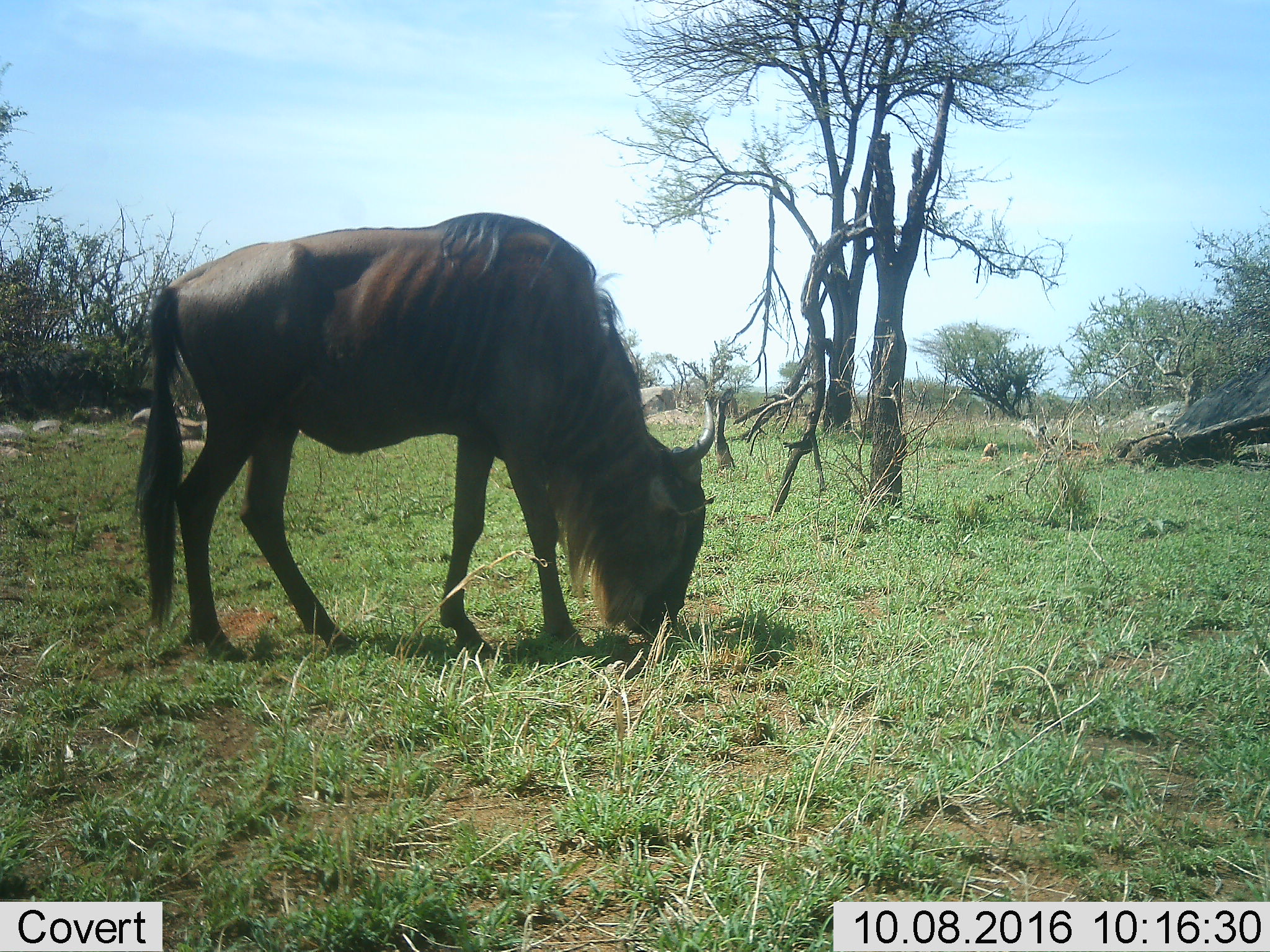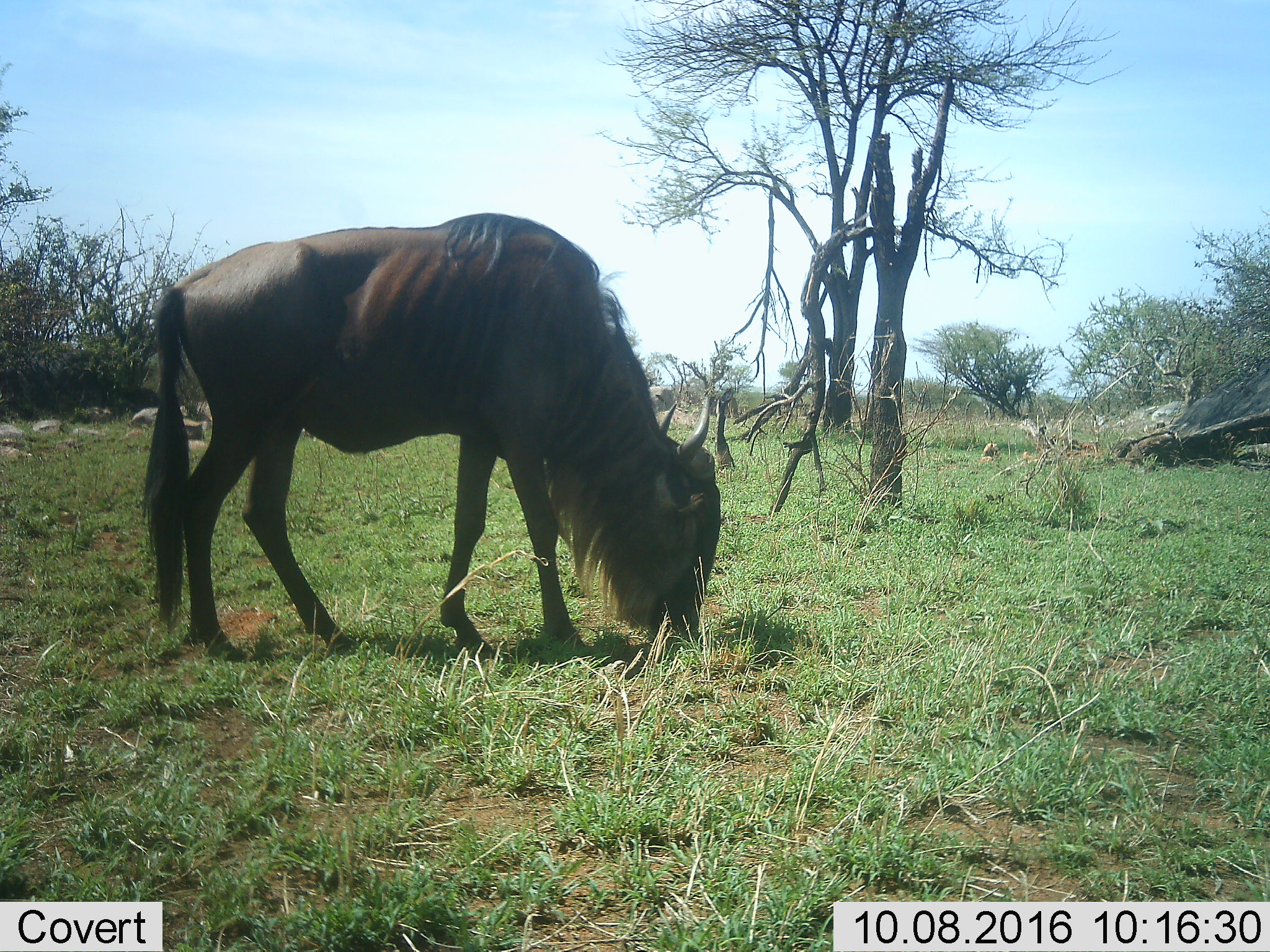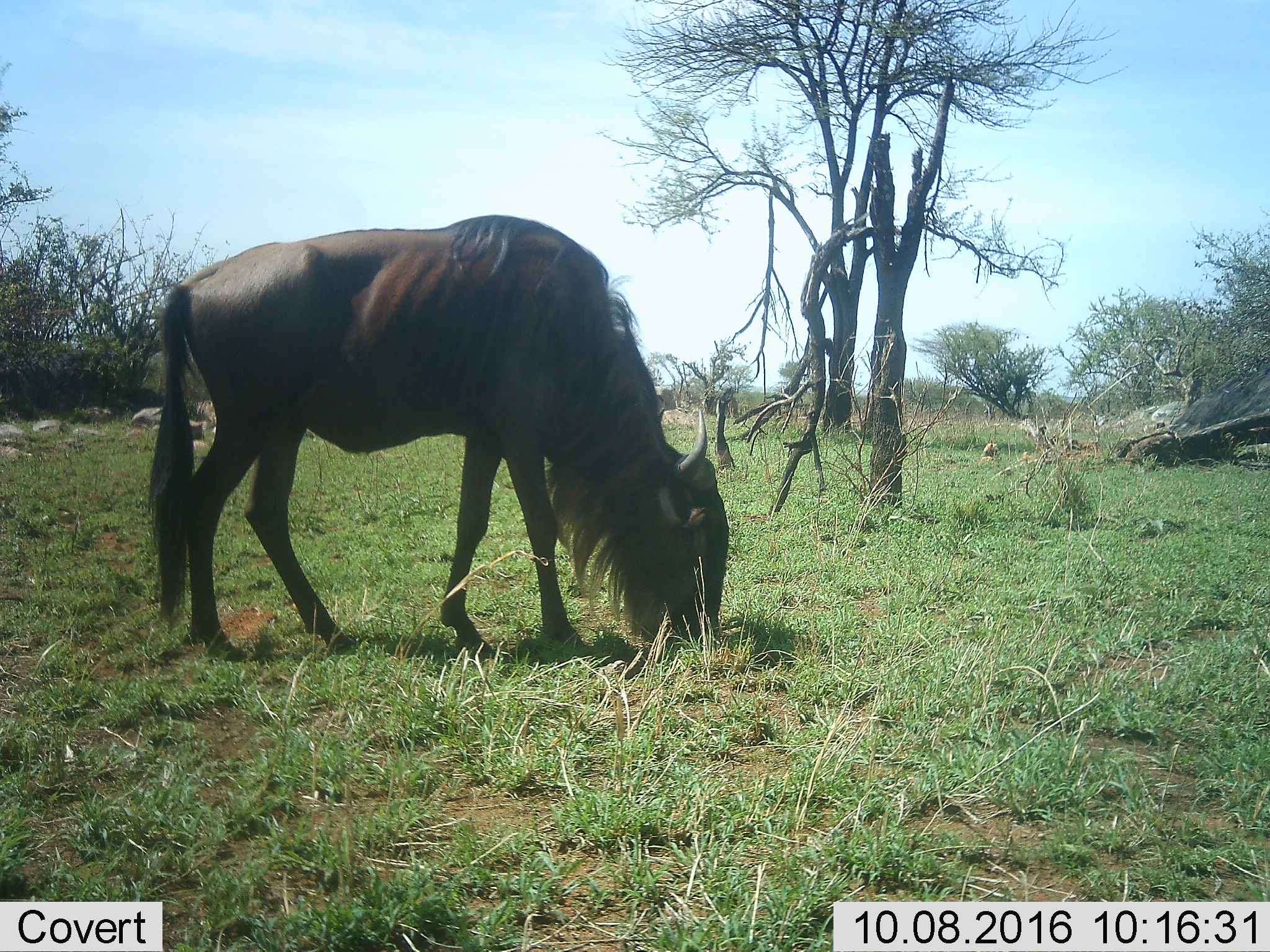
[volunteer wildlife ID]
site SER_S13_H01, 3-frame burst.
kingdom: Animalia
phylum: Chordata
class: Mammalia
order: Artiodactyla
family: Bovidae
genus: Connochaetes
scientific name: Connochaetes taurinus taurinus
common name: blue wildebeest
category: wildebeestblue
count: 1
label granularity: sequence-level